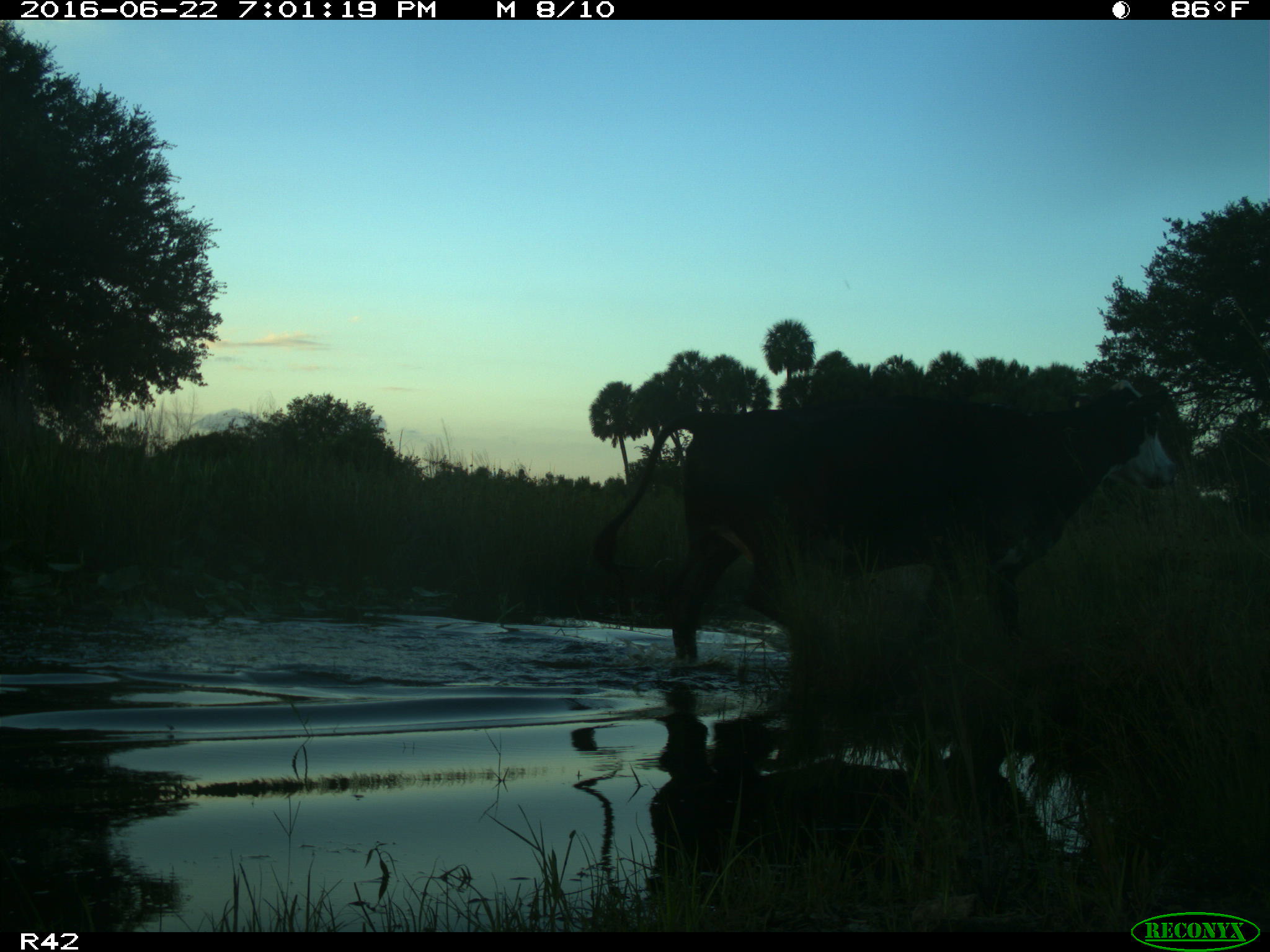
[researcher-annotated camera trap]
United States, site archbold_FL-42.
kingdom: Animalia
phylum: Chordata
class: Mammalia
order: Artiodactyla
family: Bovidae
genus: Bos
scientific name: Bos taurus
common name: domestic cow